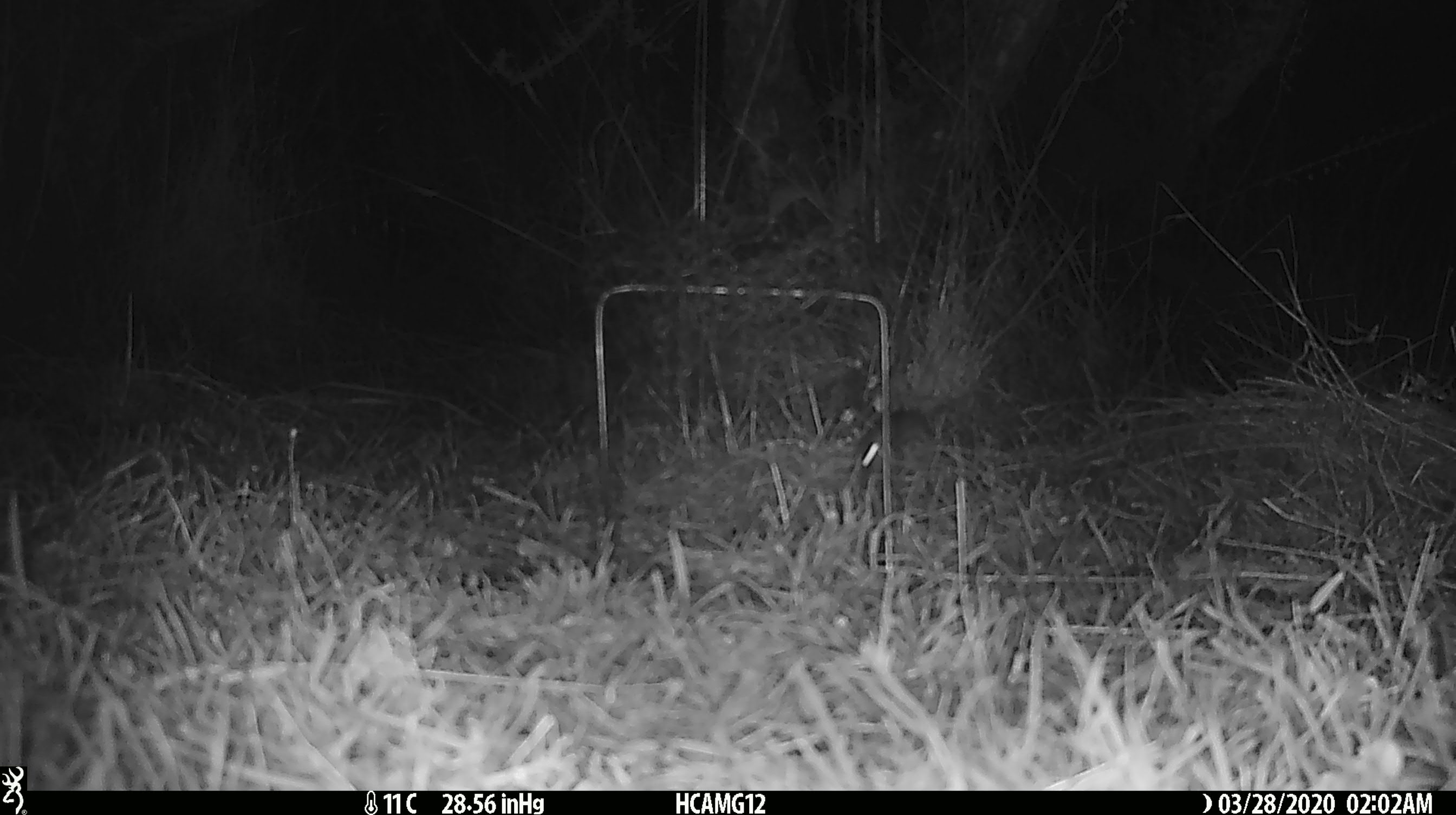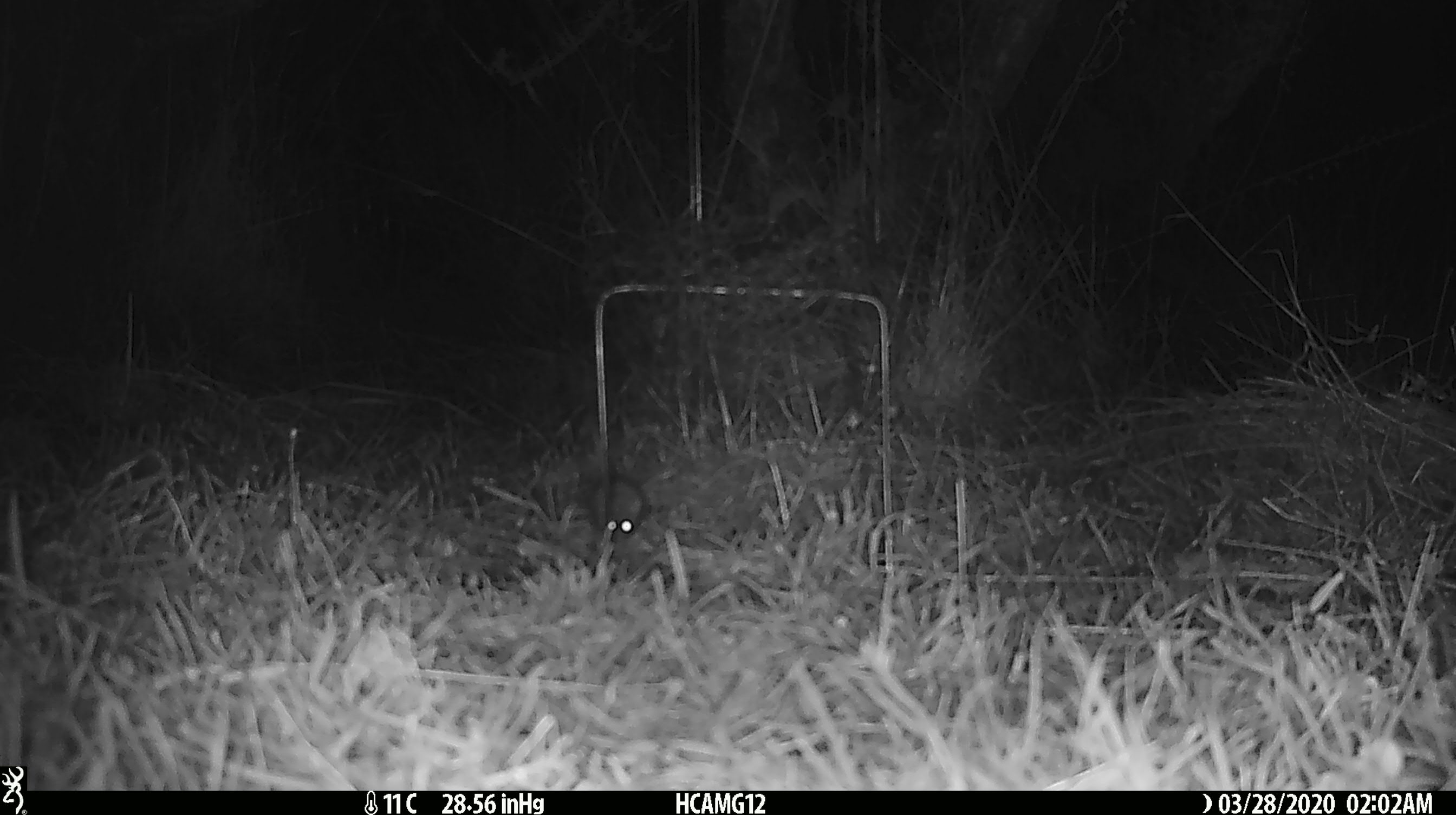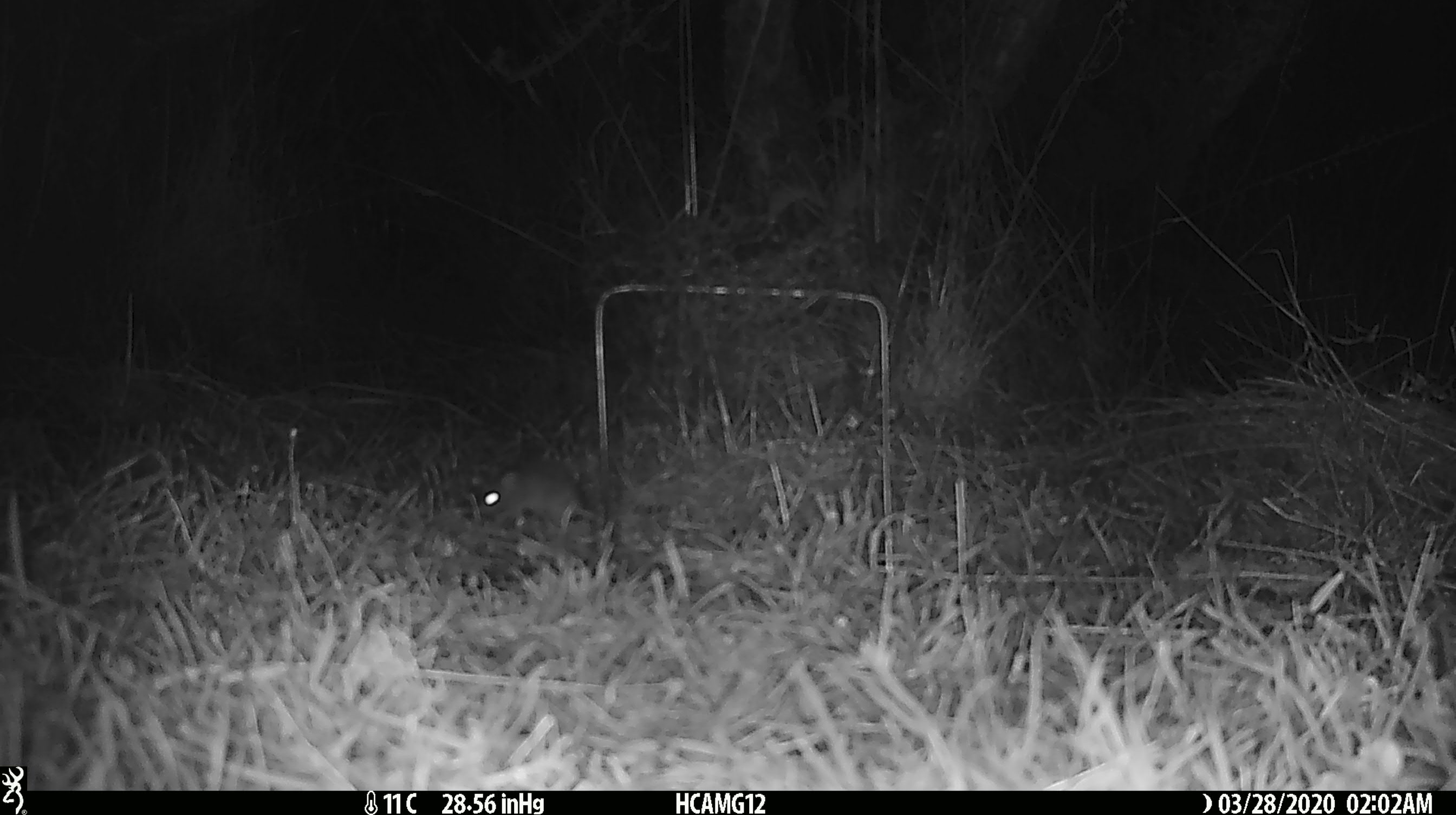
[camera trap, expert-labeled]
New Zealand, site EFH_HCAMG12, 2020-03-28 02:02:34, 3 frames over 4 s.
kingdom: Animalia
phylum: Chordata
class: Mammalia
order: Rodentia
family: Muridae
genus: Mus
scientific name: Mus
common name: mouse